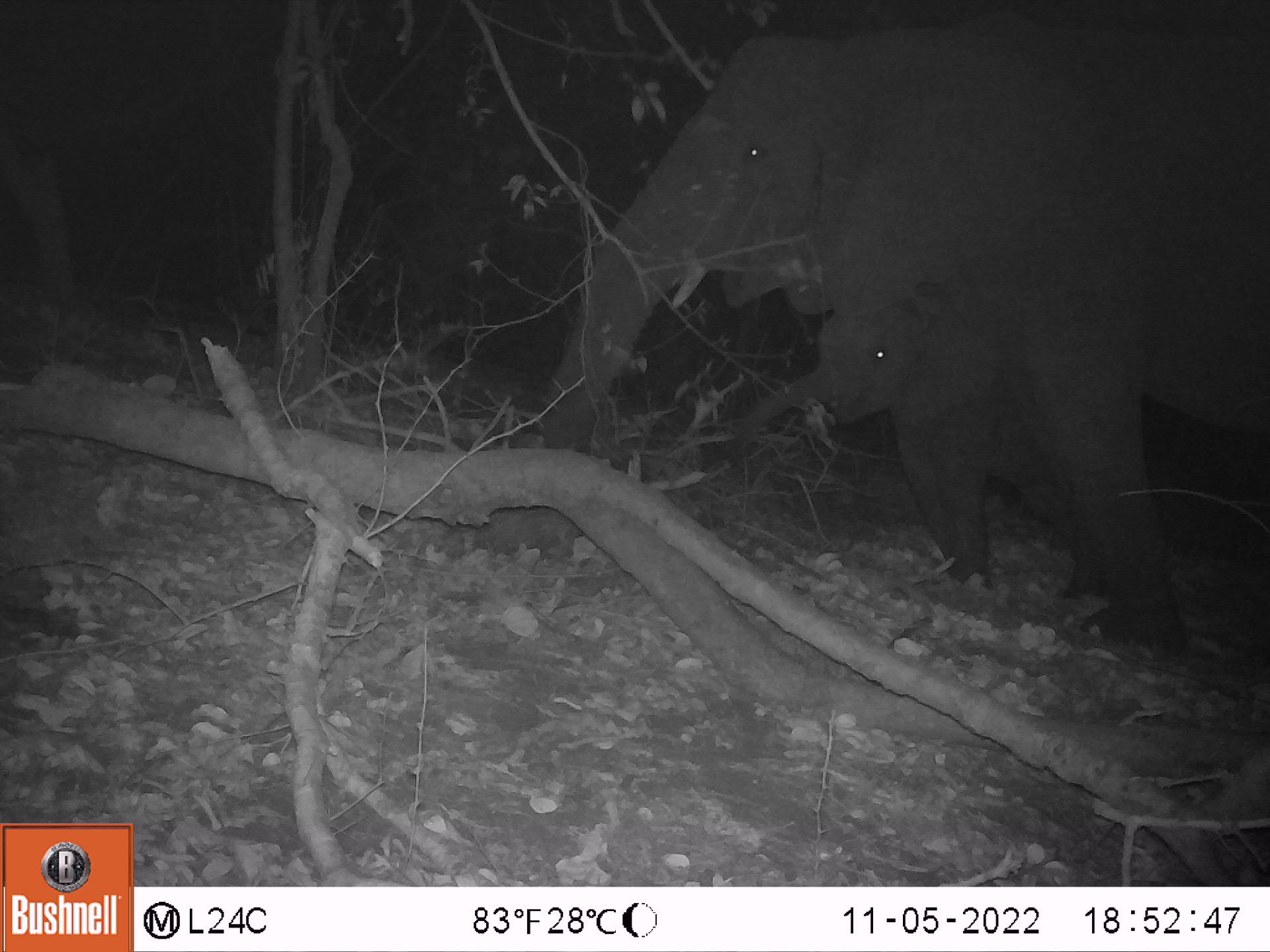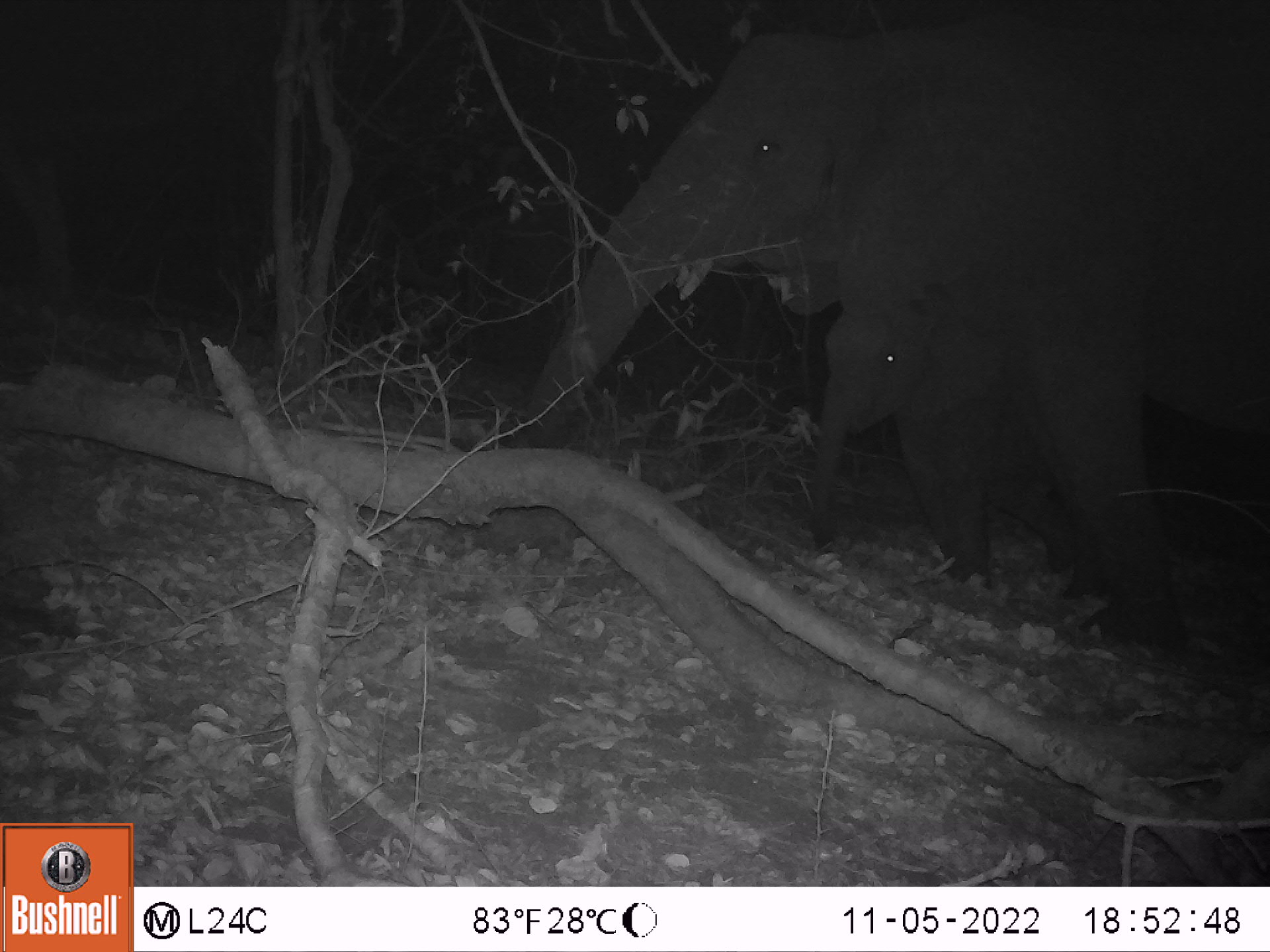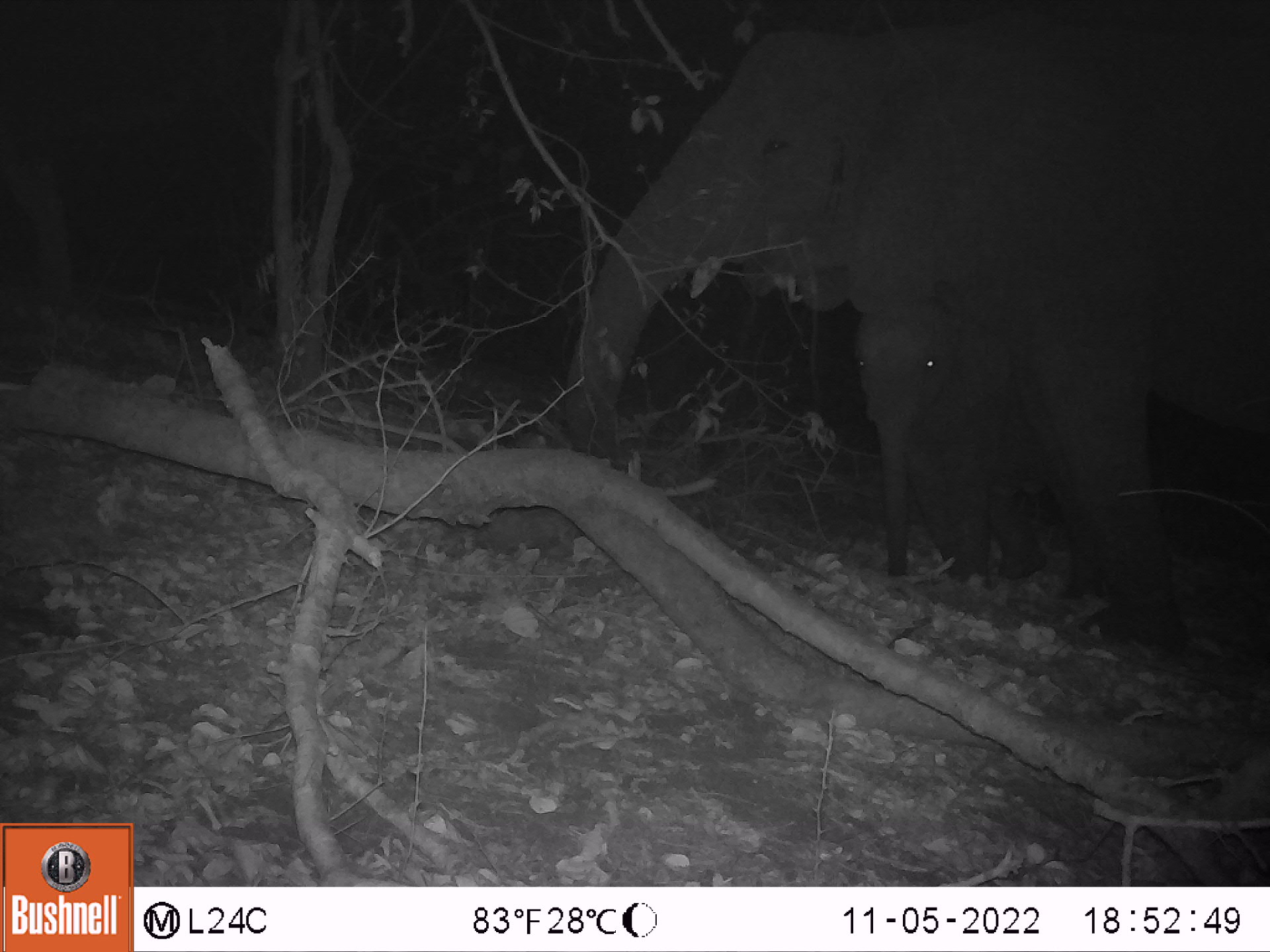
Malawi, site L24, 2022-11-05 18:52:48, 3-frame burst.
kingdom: Animalia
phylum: Chordata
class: Mammalia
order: Proboscidea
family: Elephantidae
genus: Loxodonta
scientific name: Loxodonta africana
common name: african savanna elephant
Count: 2.